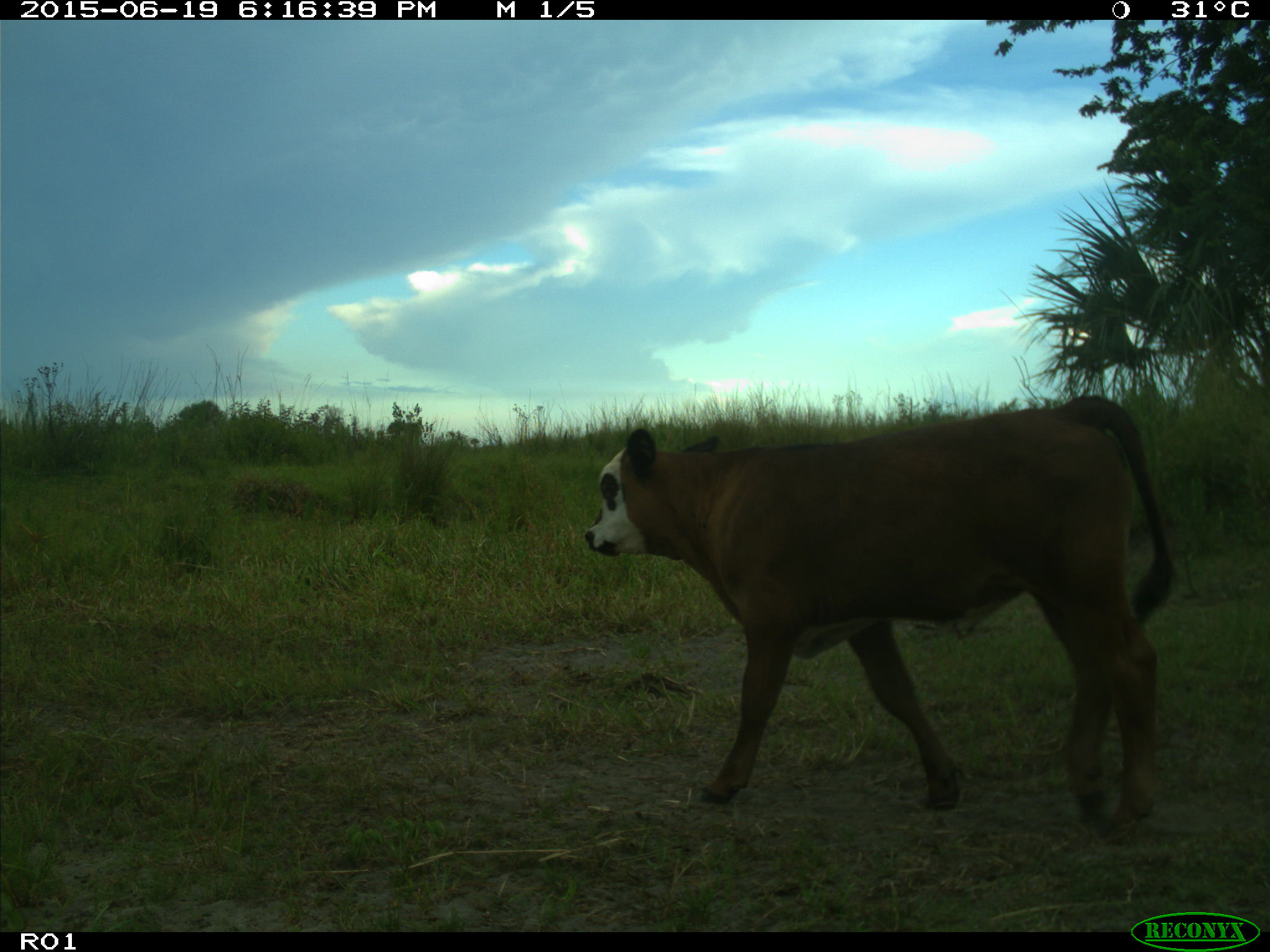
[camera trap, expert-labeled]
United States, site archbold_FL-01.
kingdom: Animalia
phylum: Chordata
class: Mammalia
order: Artiodactyla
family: Bovidae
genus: Bos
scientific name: Bos taurus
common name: domestic cow